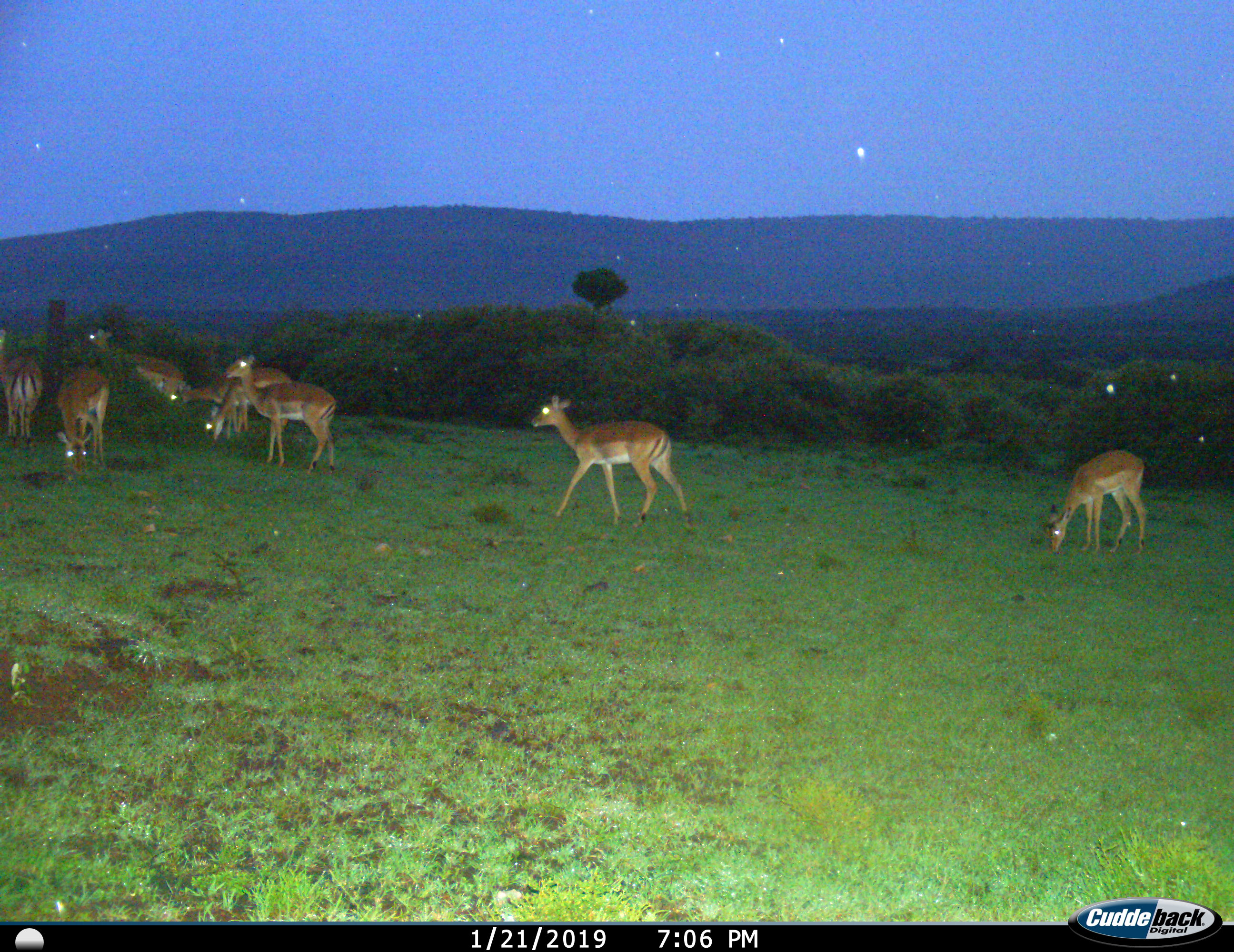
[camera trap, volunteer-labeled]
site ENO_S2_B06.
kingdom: Animalia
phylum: Chordata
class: Mammalia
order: Artiodactyla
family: Bovidae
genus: Aepyceros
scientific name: Aepyceros melampus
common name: impala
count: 8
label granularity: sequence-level